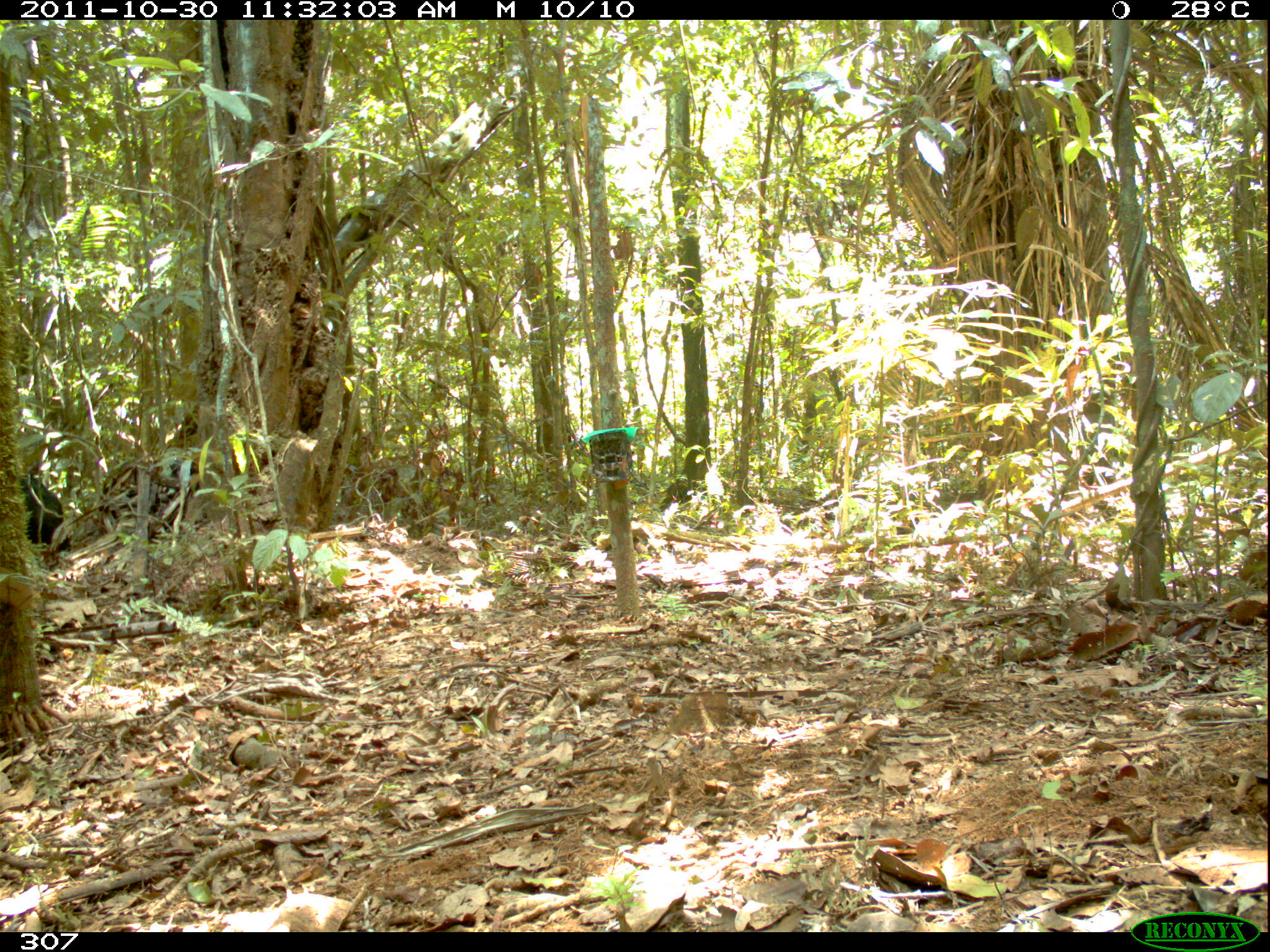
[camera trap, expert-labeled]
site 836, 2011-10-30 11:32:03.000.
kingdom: Animalia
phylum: Chordata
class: Mammalia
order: Artiodactyla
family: Tayassuidae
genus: Tayassu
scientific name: Tayassu pecari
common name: white-lipped peccary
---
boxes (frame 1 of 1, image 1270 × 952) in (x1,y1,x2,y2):
tayassu pecari: (15,465,72,571)